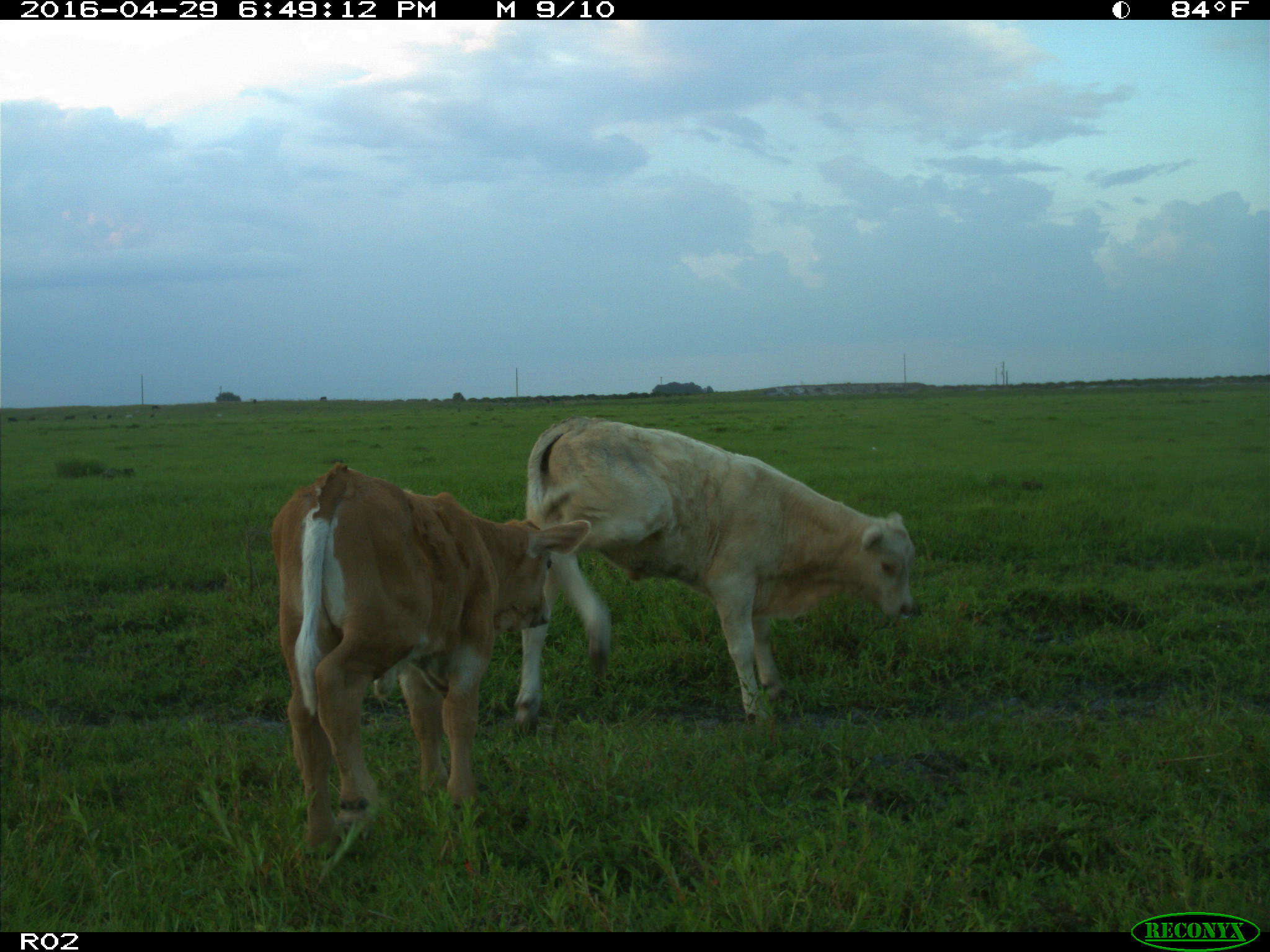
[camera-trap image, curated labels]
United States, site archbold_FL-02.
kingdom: Animalia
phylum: Chordata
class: Mammalia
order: Artiodactyla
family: Bovidae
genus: Bos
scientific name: Bos taurus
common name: domestic cow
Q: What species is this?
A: Bos taurus (domestic cow).